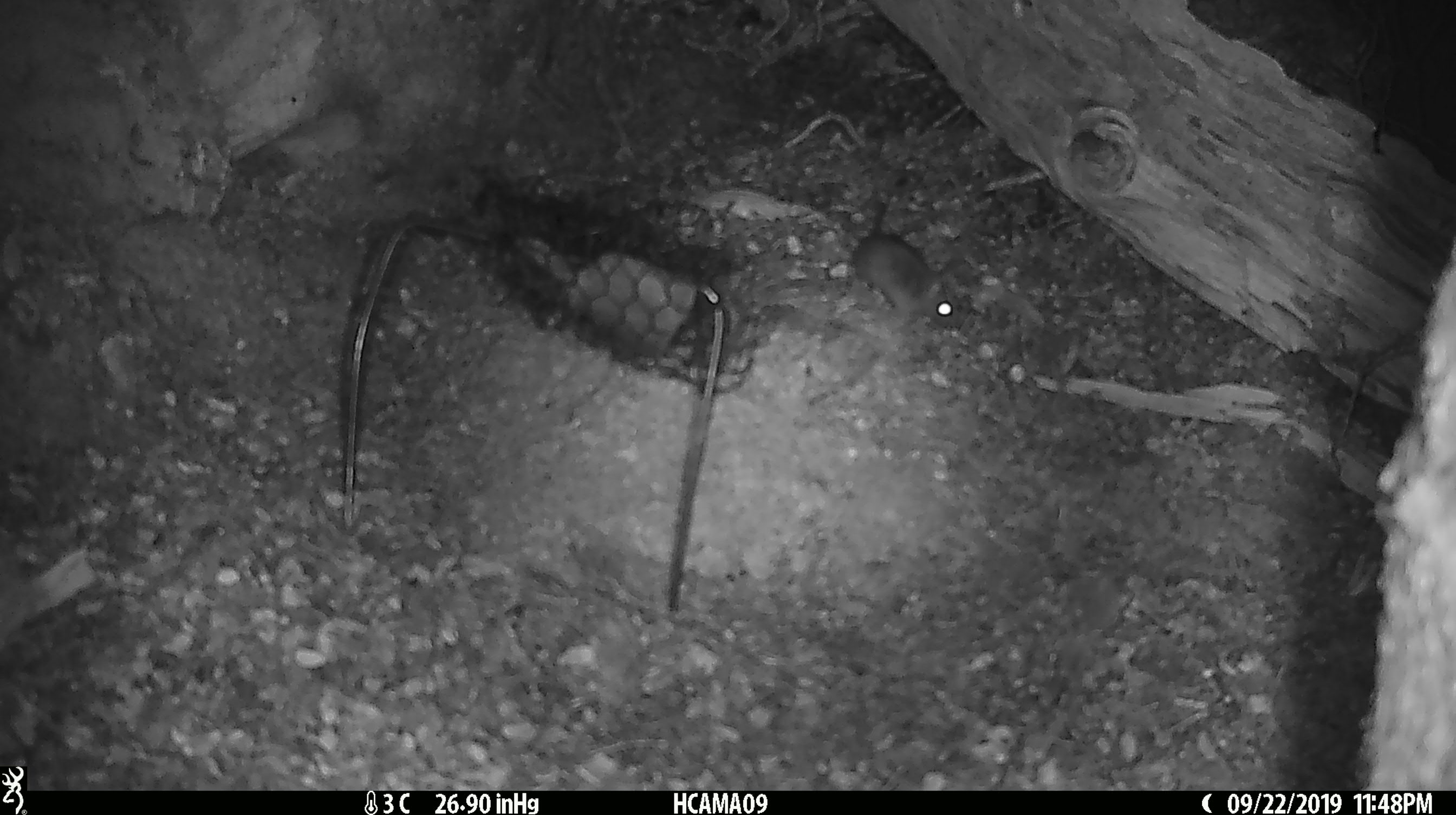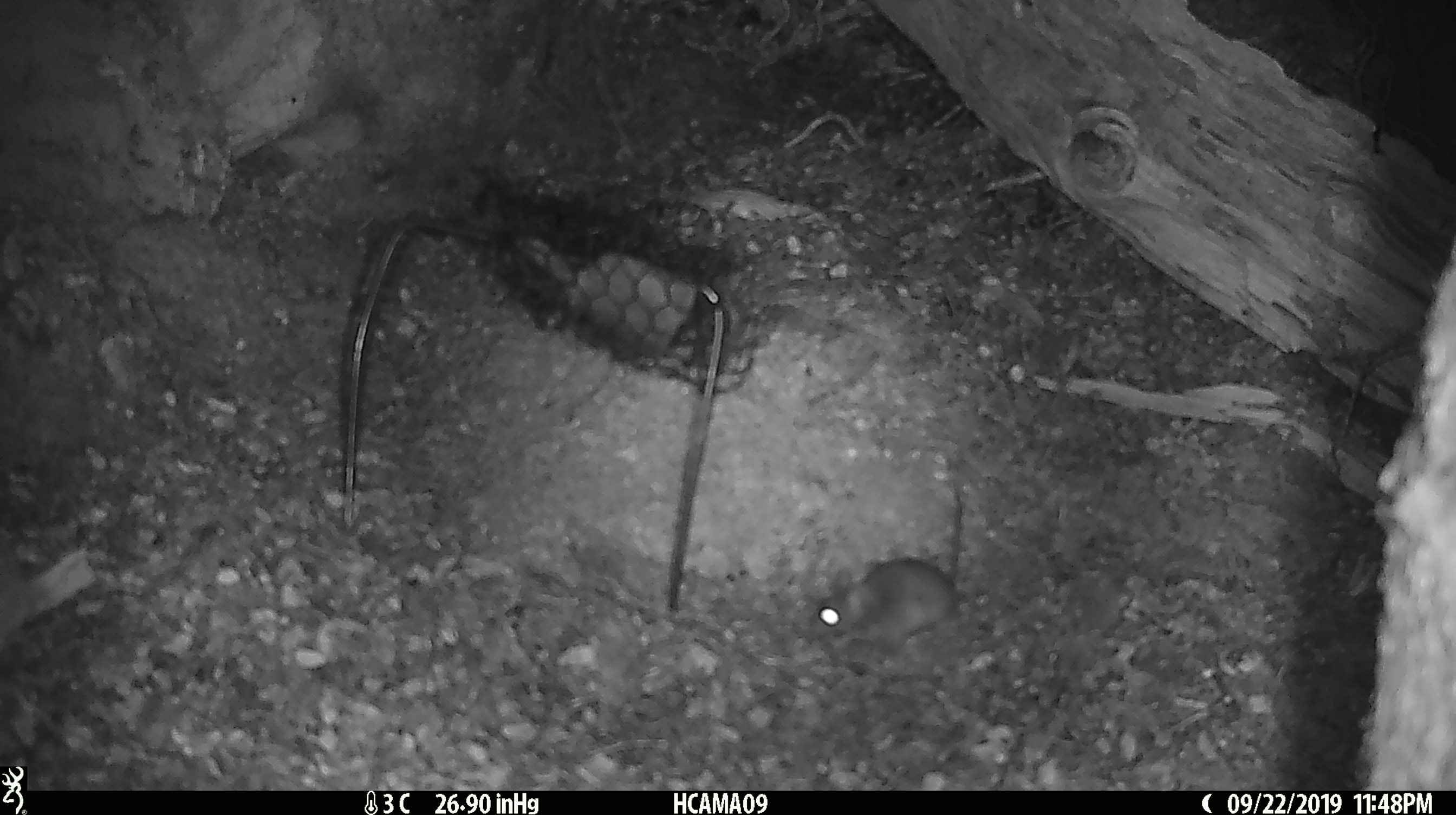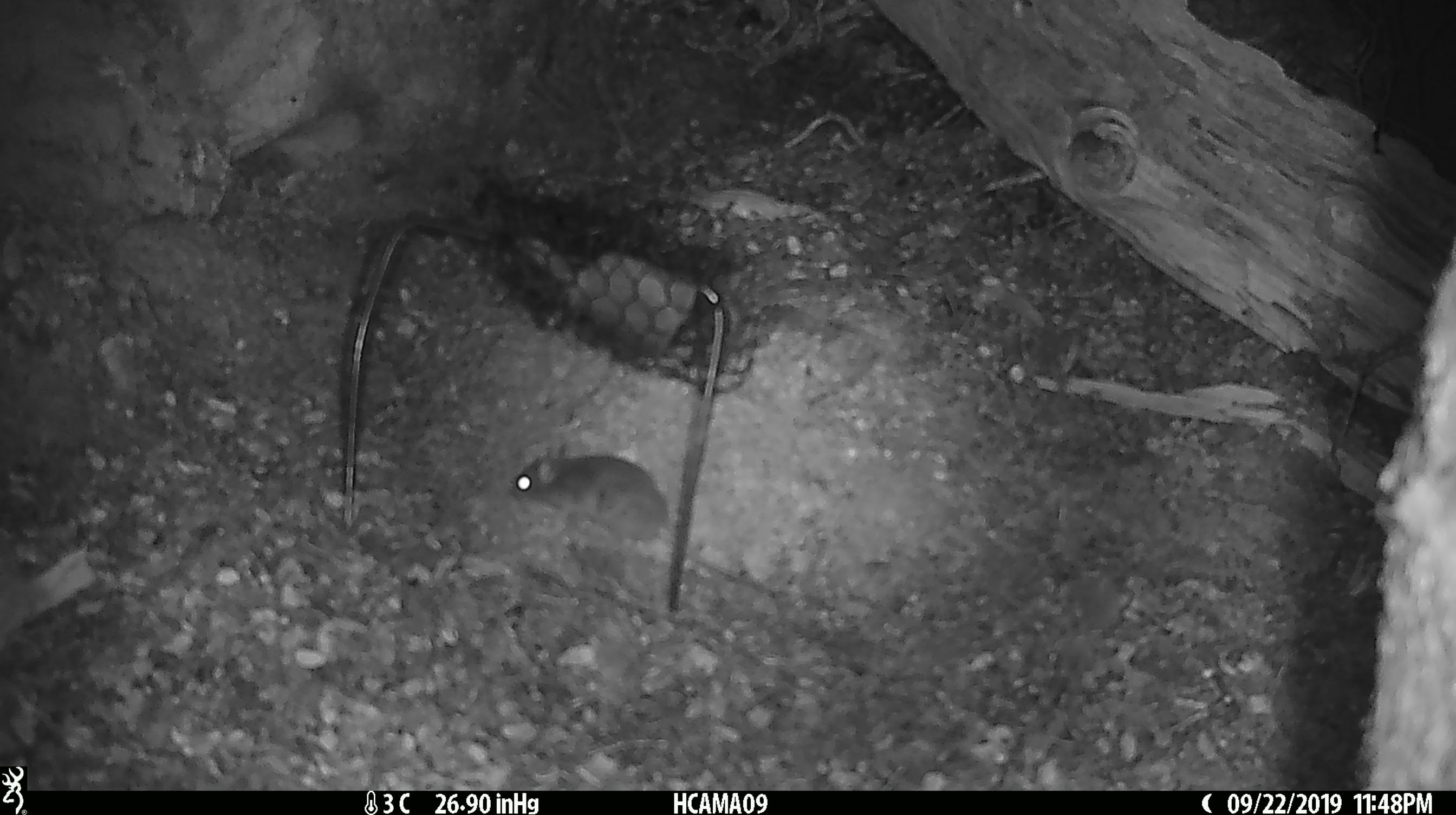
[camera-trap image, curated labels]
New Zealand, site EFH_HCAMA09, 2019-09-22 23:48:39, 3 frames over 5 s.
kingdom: Animalia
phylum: Chordata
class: Mammalia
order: Rodentia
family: Muridae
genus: Mus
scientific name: Mus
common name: mouse